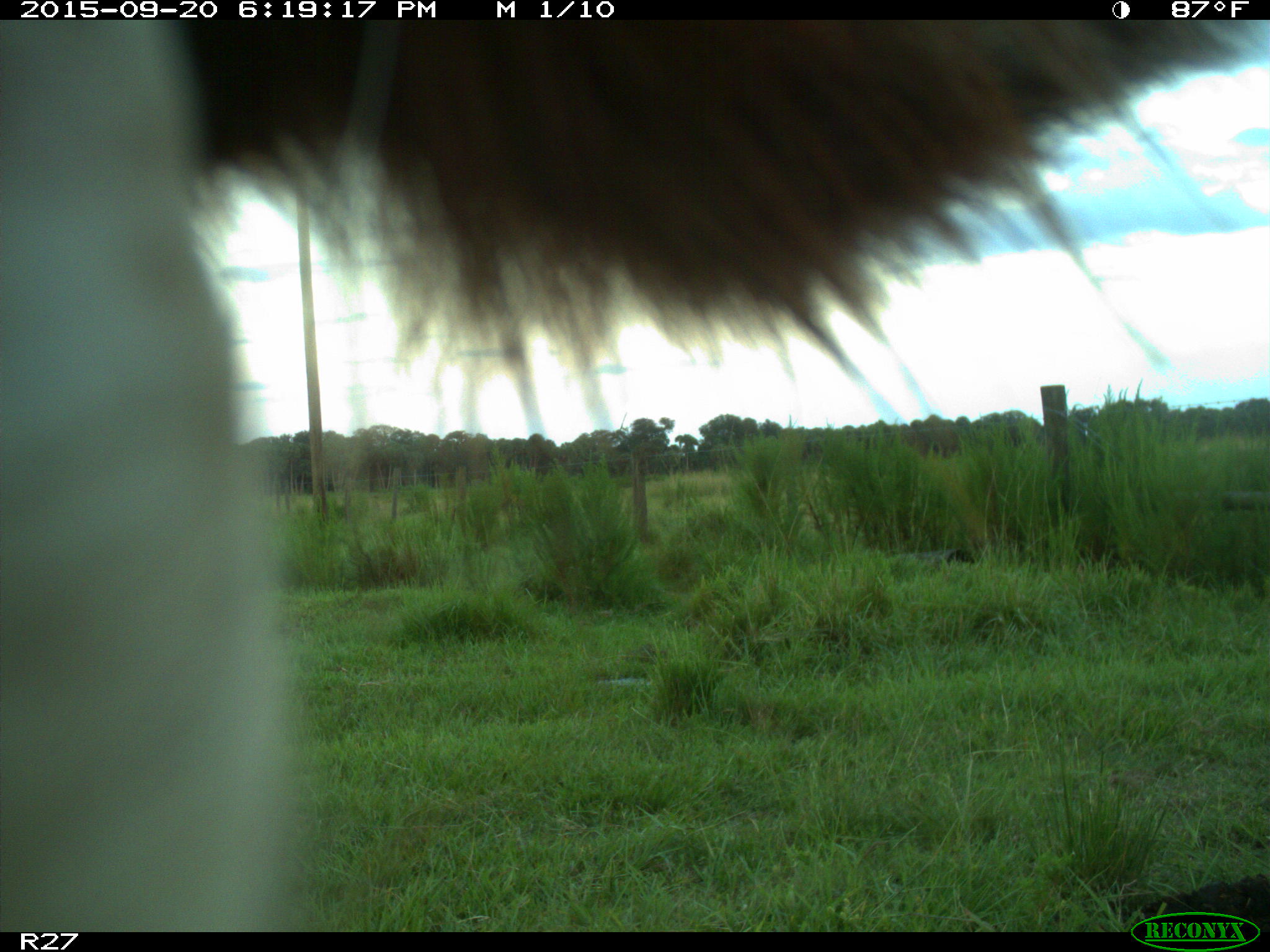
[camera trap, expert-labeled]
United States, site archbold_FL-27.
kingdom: Animalia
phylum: Chordata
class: Mammalia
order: Artiodactyla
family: Bovidae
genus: Bos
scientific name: Bos taurus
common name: domestic cow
Bos taurus (domestic cow).